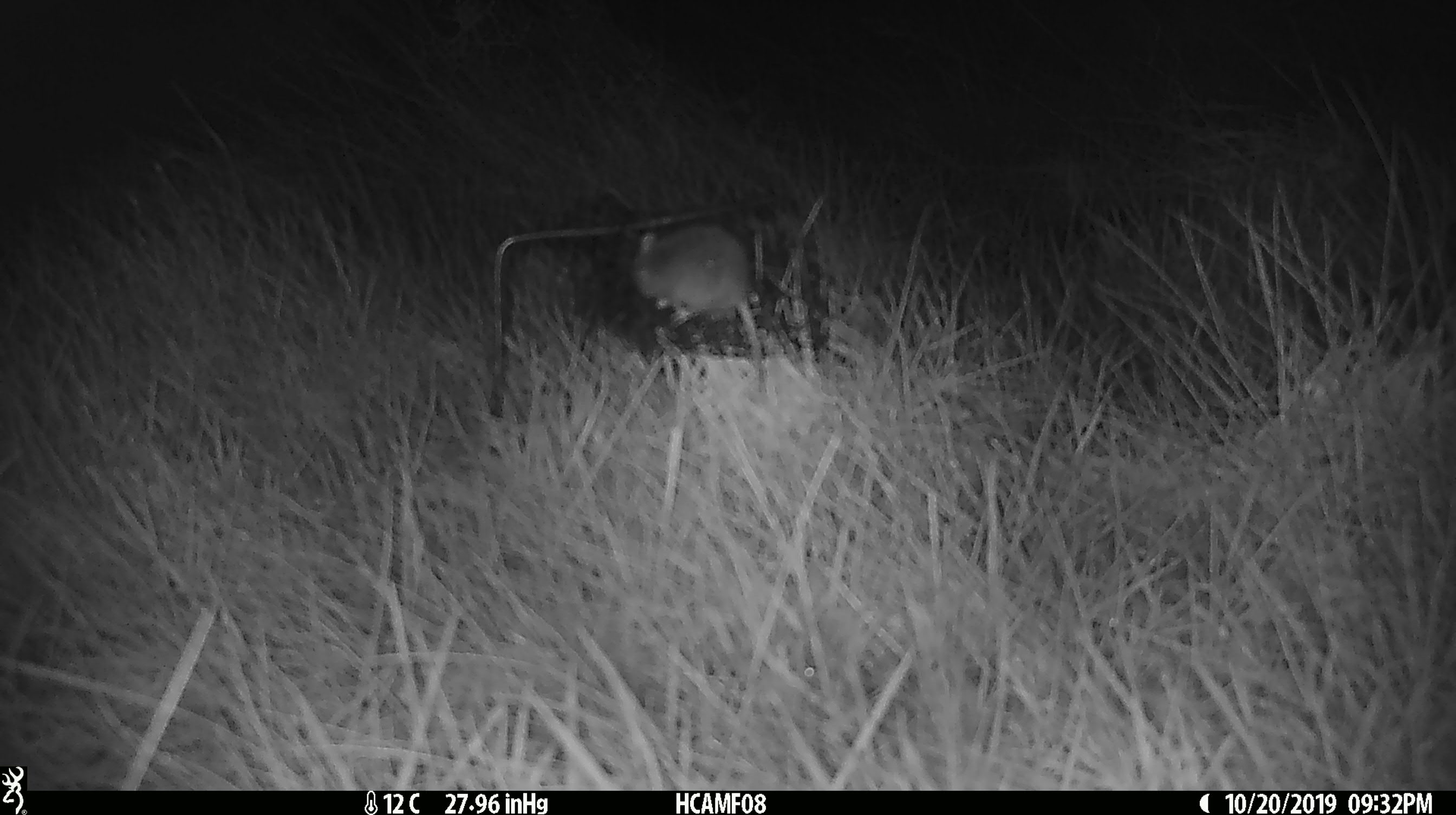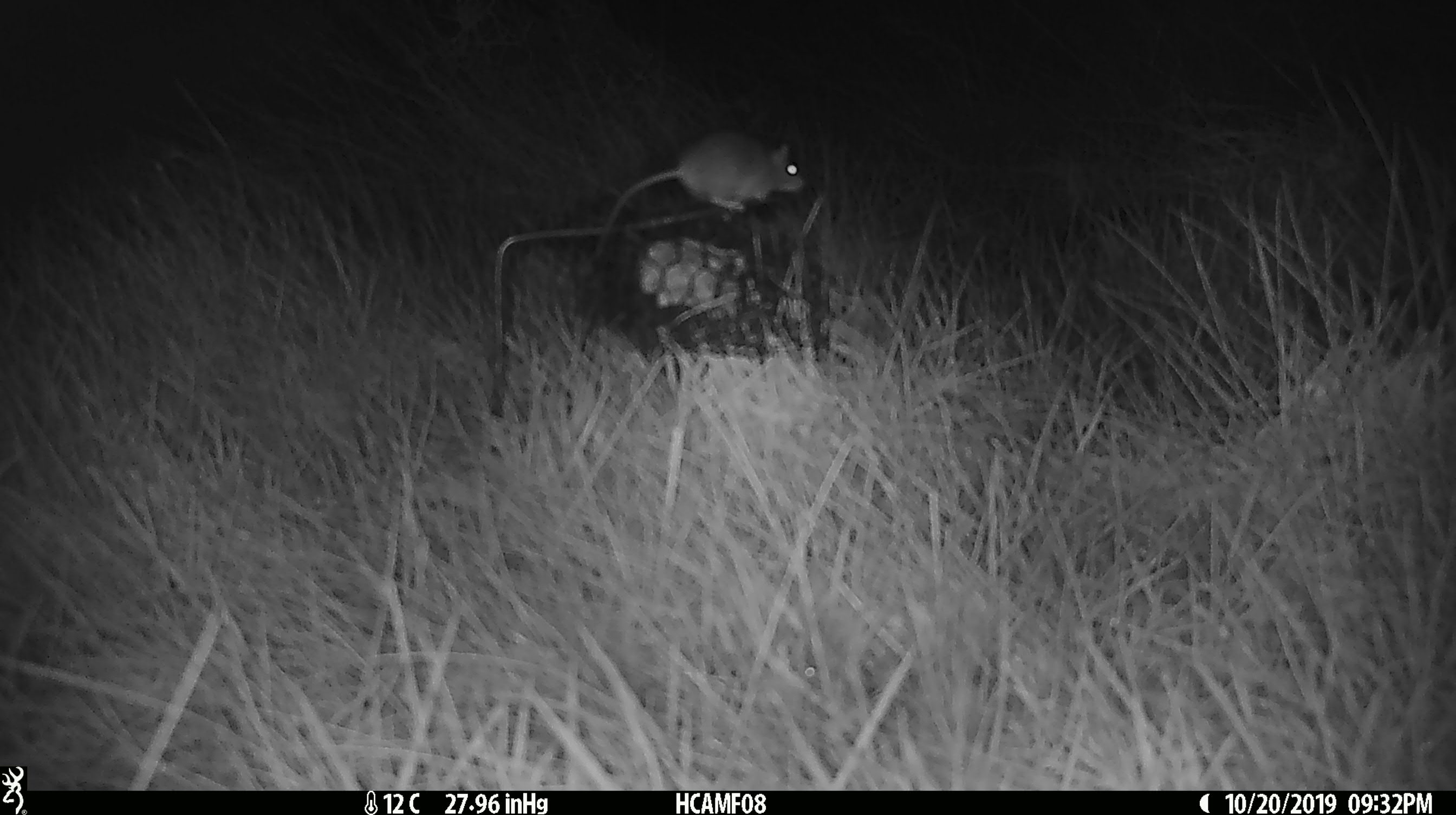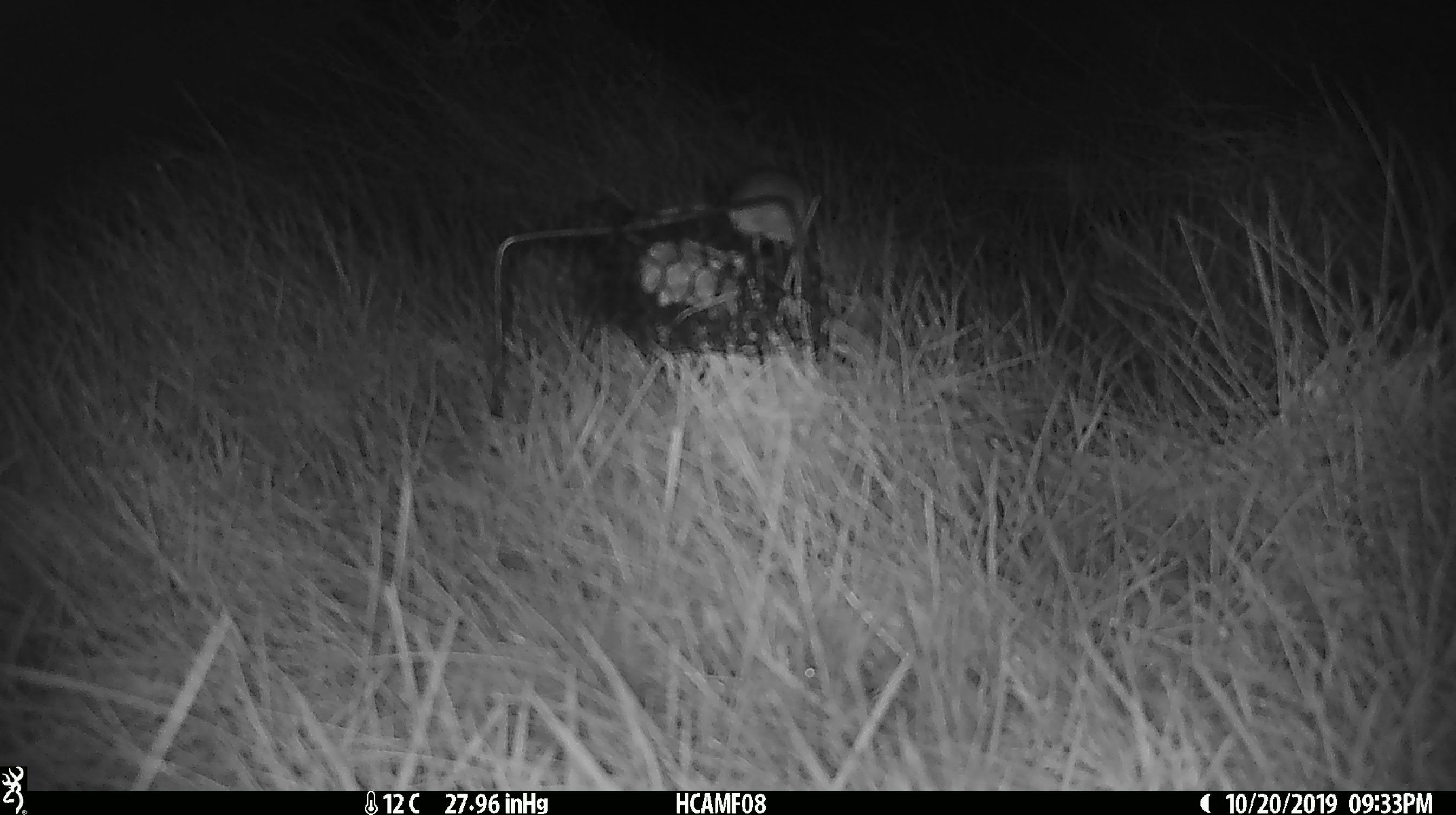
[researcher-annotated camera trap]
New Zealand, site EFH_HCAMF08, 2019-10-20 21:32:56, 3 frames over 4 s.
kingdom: Animalia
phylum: Chordata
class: Mammalia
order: Rodentia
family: Muridae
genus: Mus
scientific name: Mus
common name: mouse